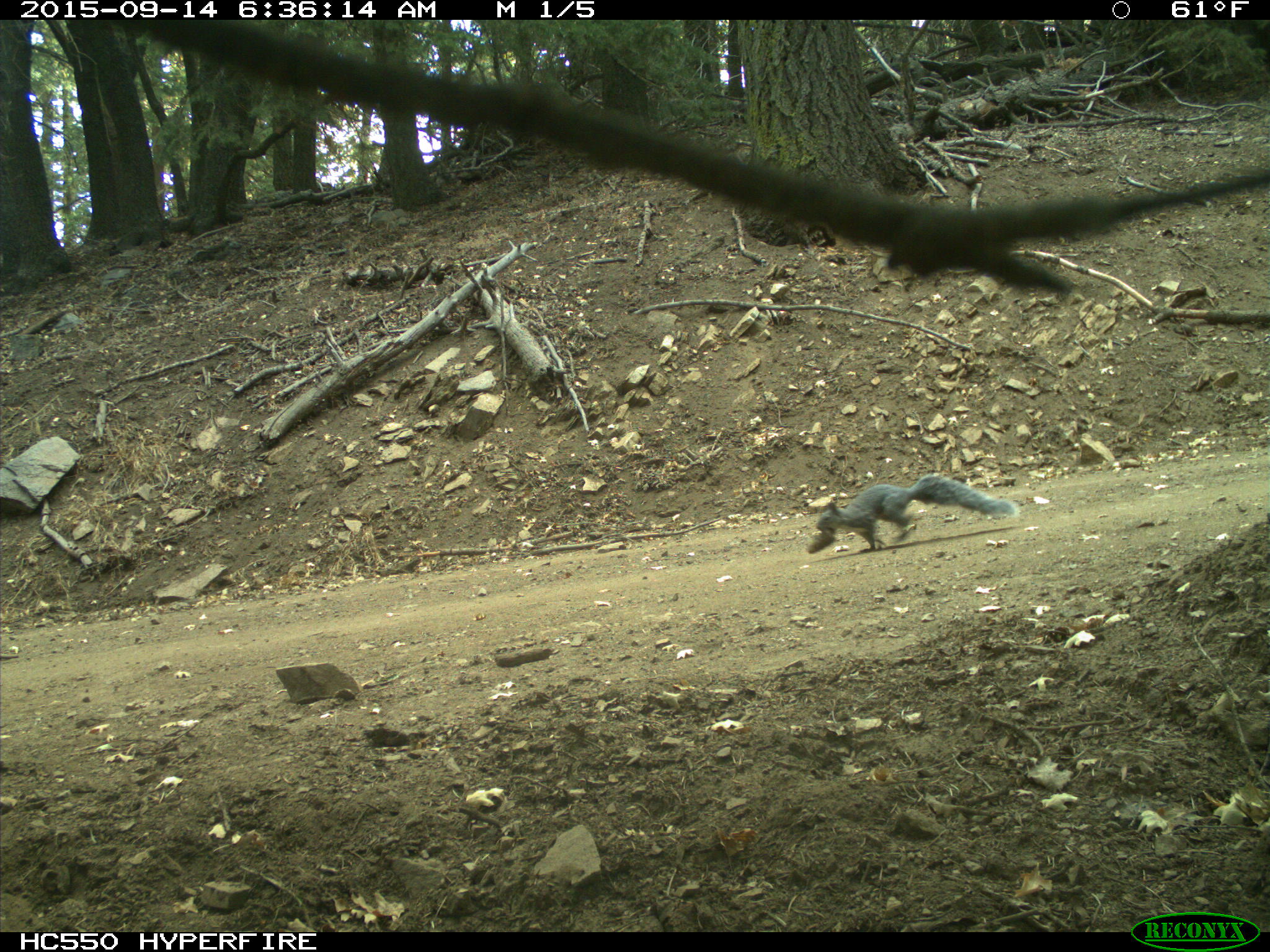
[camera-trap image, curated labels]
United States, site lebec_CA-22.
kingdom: Animalia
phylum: Chordata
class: Mammalia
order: Rodentia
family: Sciuridae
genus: Sciurus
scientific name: Sciurus carolinensis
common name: eastern gray squirrel